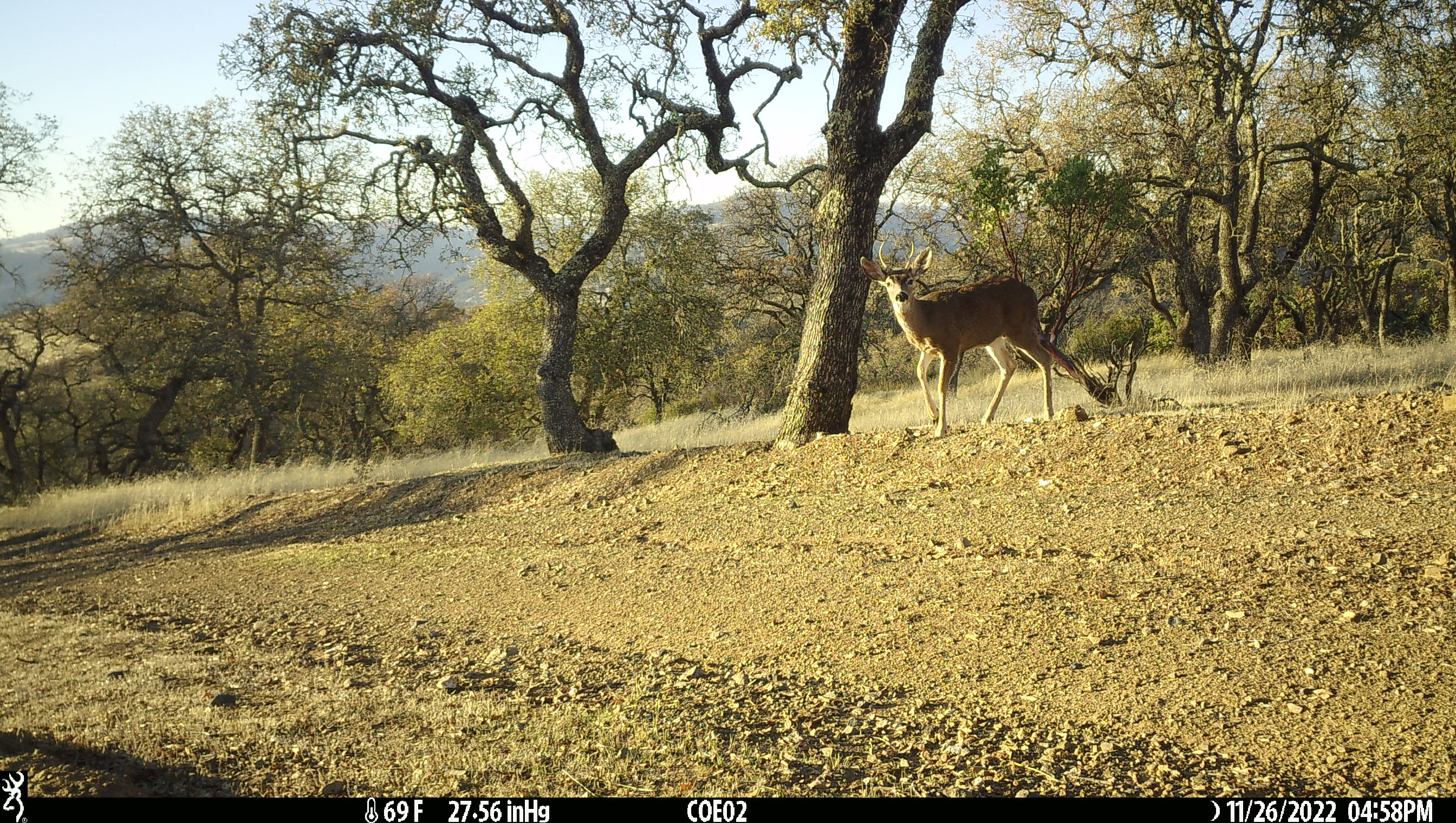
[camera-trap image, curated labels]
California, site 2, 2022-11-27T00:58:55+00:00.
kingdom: Animalia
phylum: Chordata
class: Mammalia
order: Artiodactyla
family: Cervidae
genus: Odocoileus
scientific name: Odocoileus hemionus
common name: mule deer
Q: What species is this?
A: Mule deer (Odocoileus hemionus).